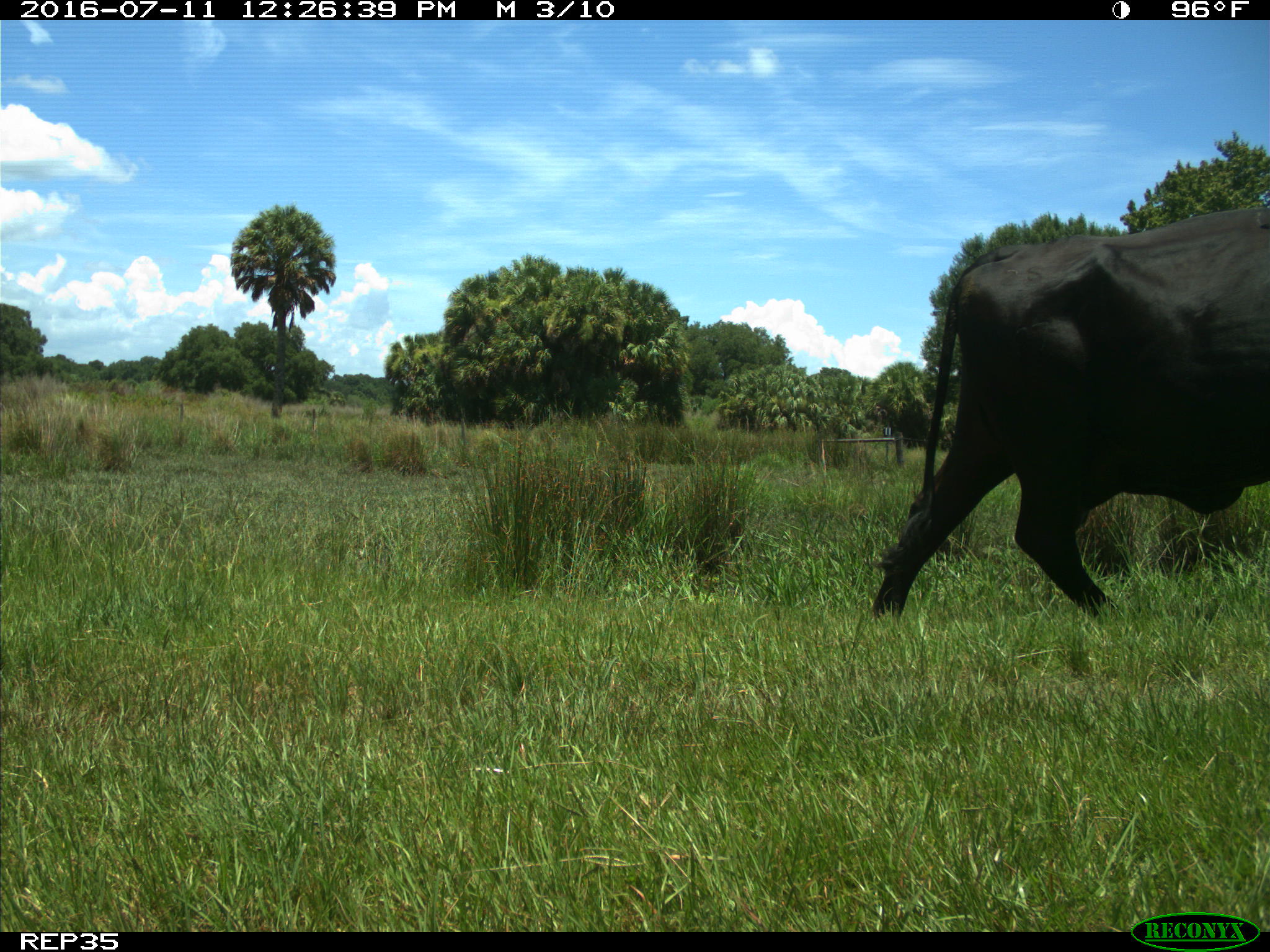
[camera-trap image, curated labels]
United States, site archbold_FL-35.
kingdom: Animalia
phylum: Chordata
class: Mammalia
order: Artiodactyla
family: Bovidae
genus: Bos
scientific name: Bos taurus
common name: domestic cow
Bos taurus (domestic cow).